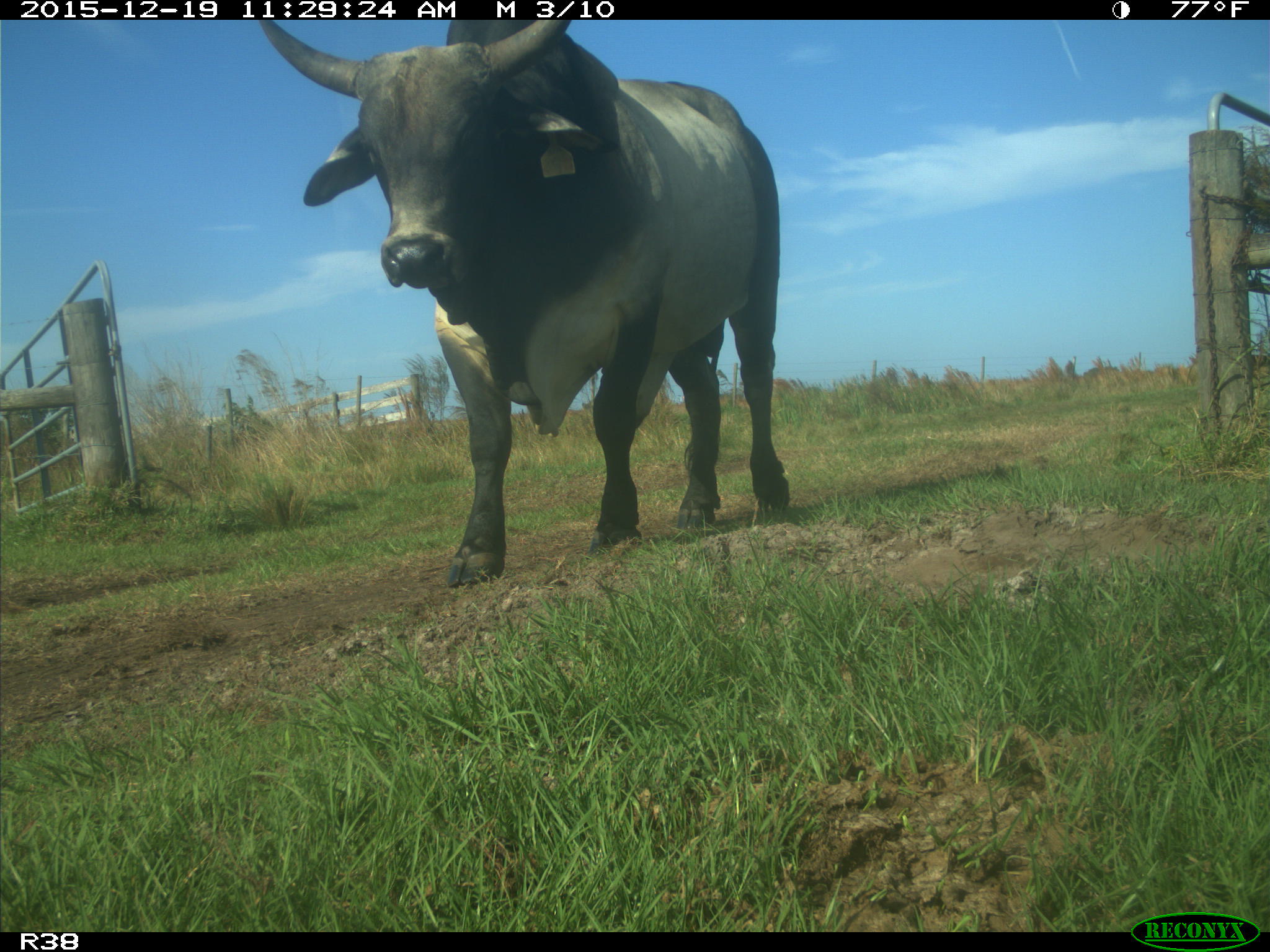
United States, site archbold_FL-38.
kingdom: Animalia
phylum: Chordata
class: Mammalia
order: Artiodactyla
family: Bovidae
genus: Bos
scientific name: Bos taurus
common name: domestic cow